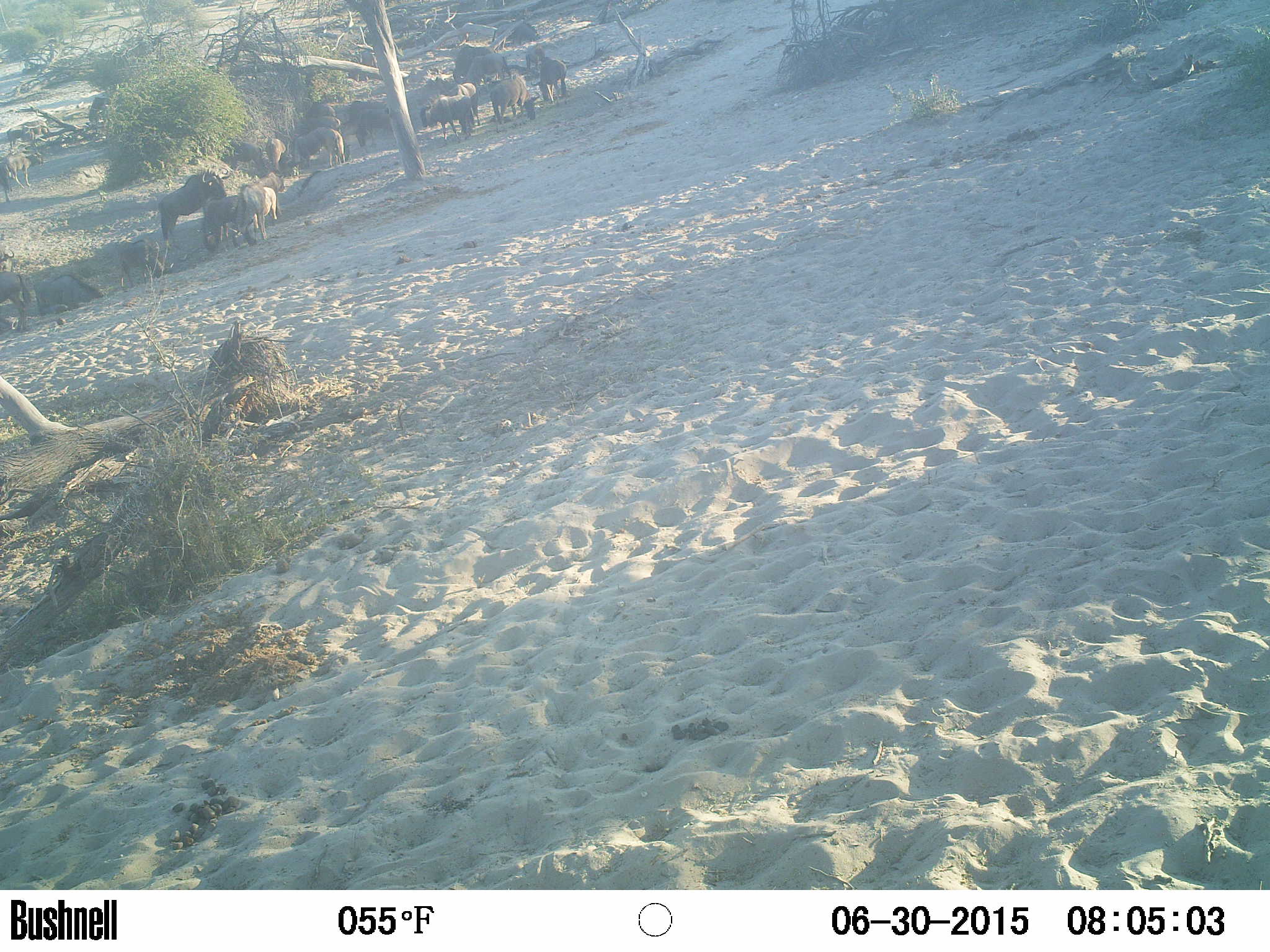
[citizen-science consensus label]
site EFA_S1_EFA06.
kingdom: Animalia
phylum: Chordata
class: Mammalia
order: Artiodactyla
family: Bovidae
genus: Connochaetes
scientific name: Connochaetes taurinus taurinus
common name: blue wildebeest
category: wildebeestblue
Wildebeestblue (blue wildebeest) (Connochaetes taurinus taurinus), count 11-50. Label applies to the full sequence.